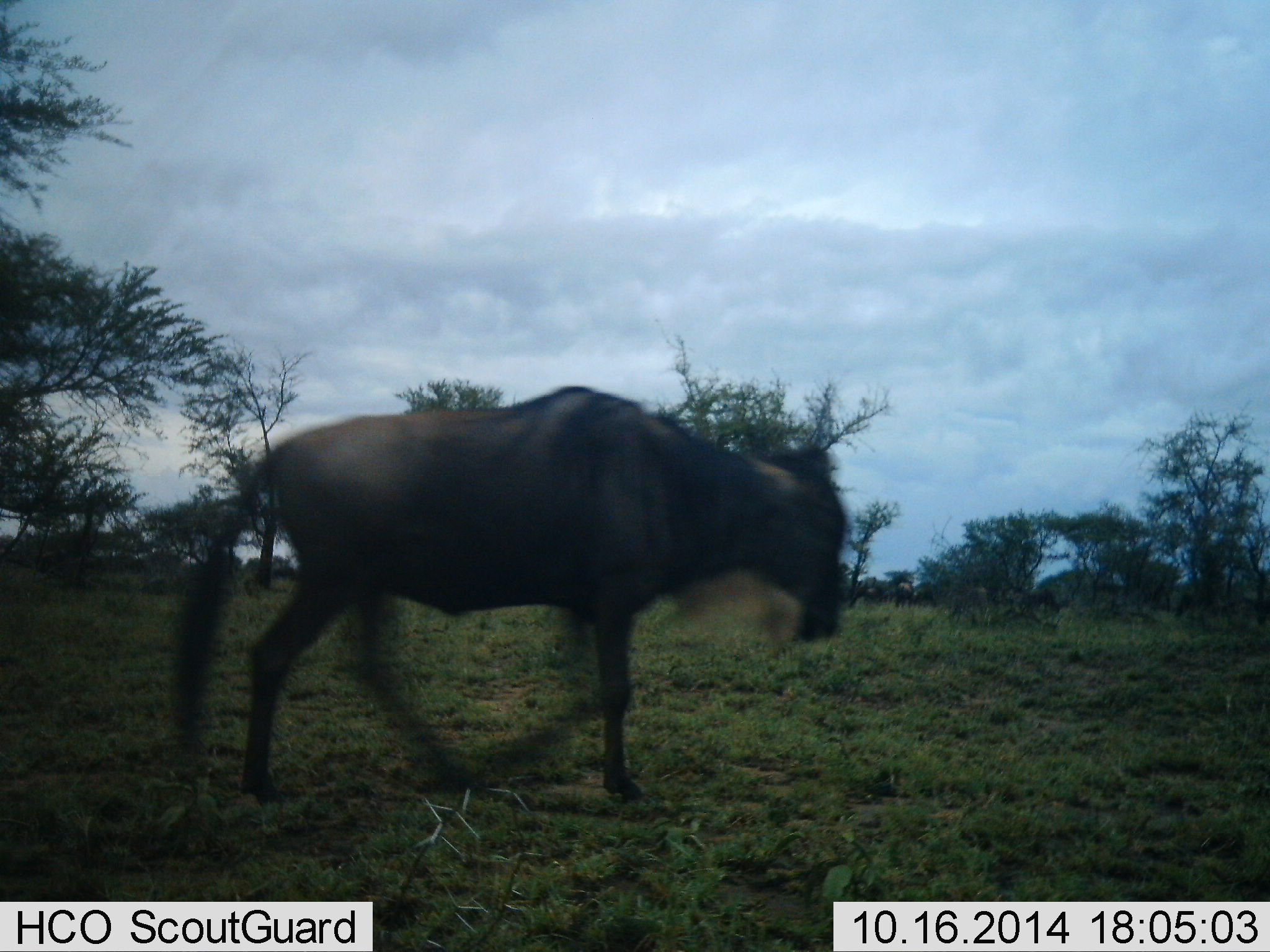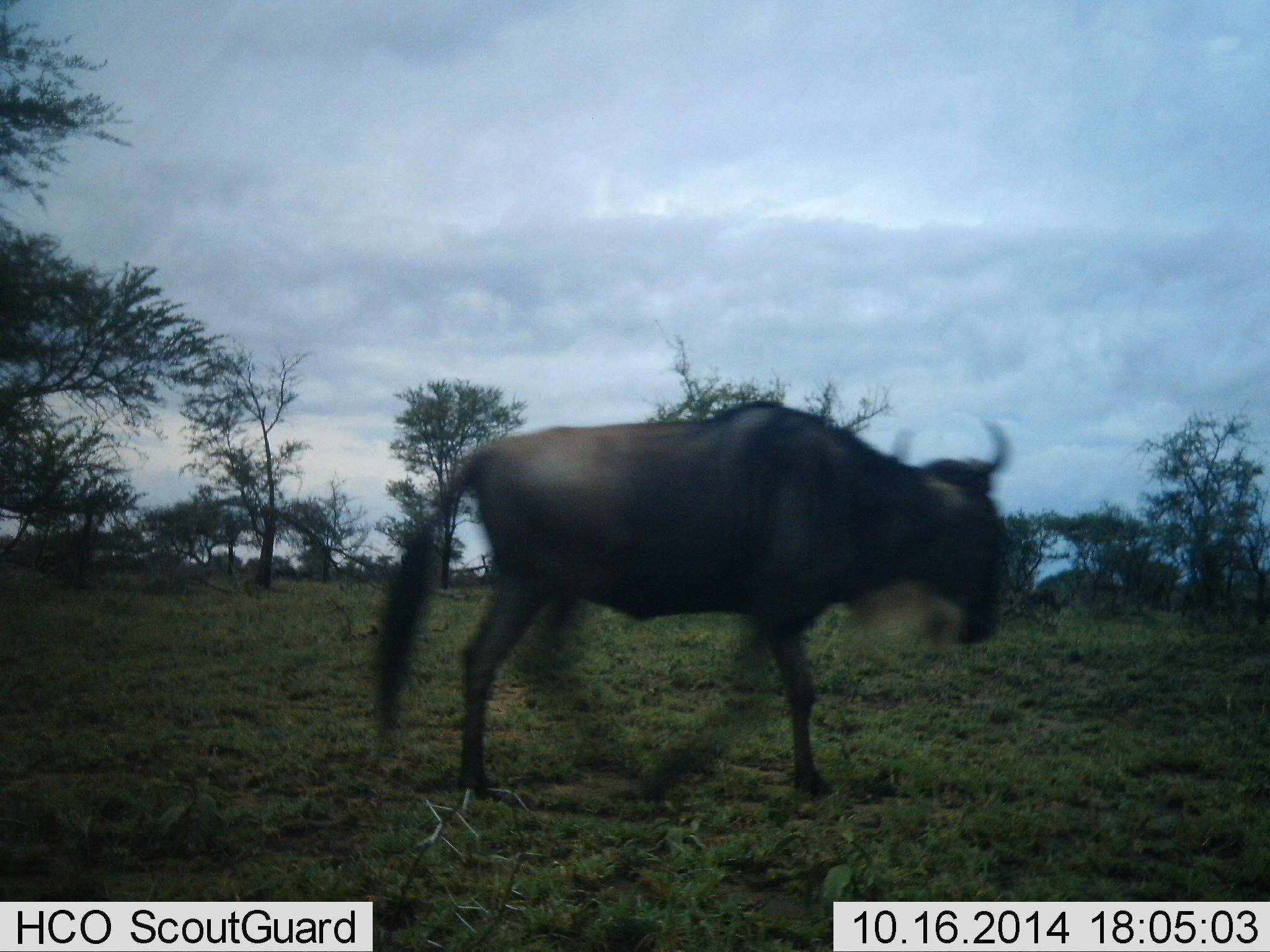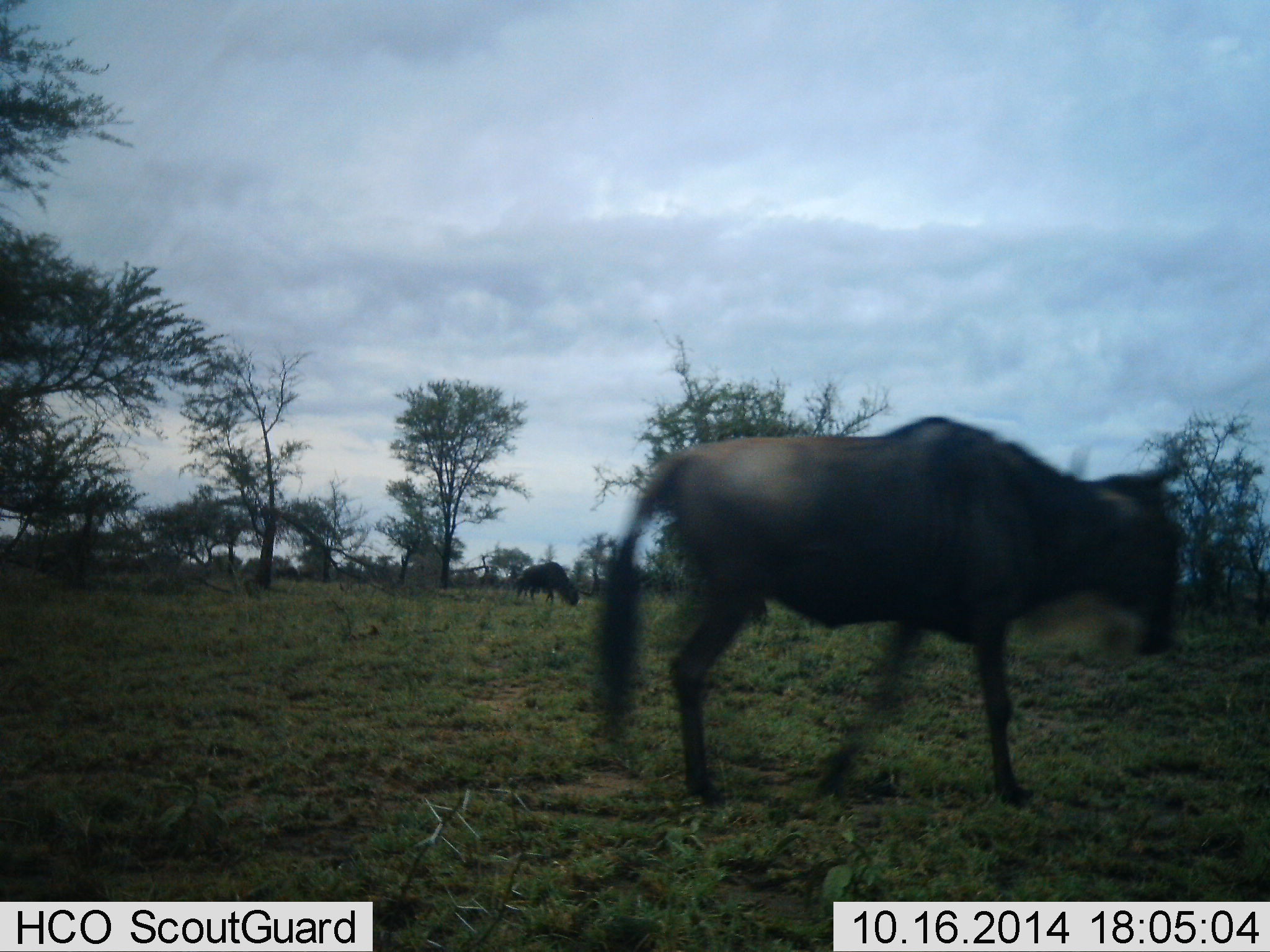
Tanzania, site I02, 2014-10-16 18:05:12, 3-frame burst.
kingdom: Animalia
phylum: Chordata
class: Mammalia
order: Artiodactyla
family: Bovidae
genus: Connochaetes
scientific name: Connochaetes taurinus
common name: blue wildebeest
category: wildebeest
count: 1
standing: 10%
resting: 0%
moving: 100%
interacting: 0%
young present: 0%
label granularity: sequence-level